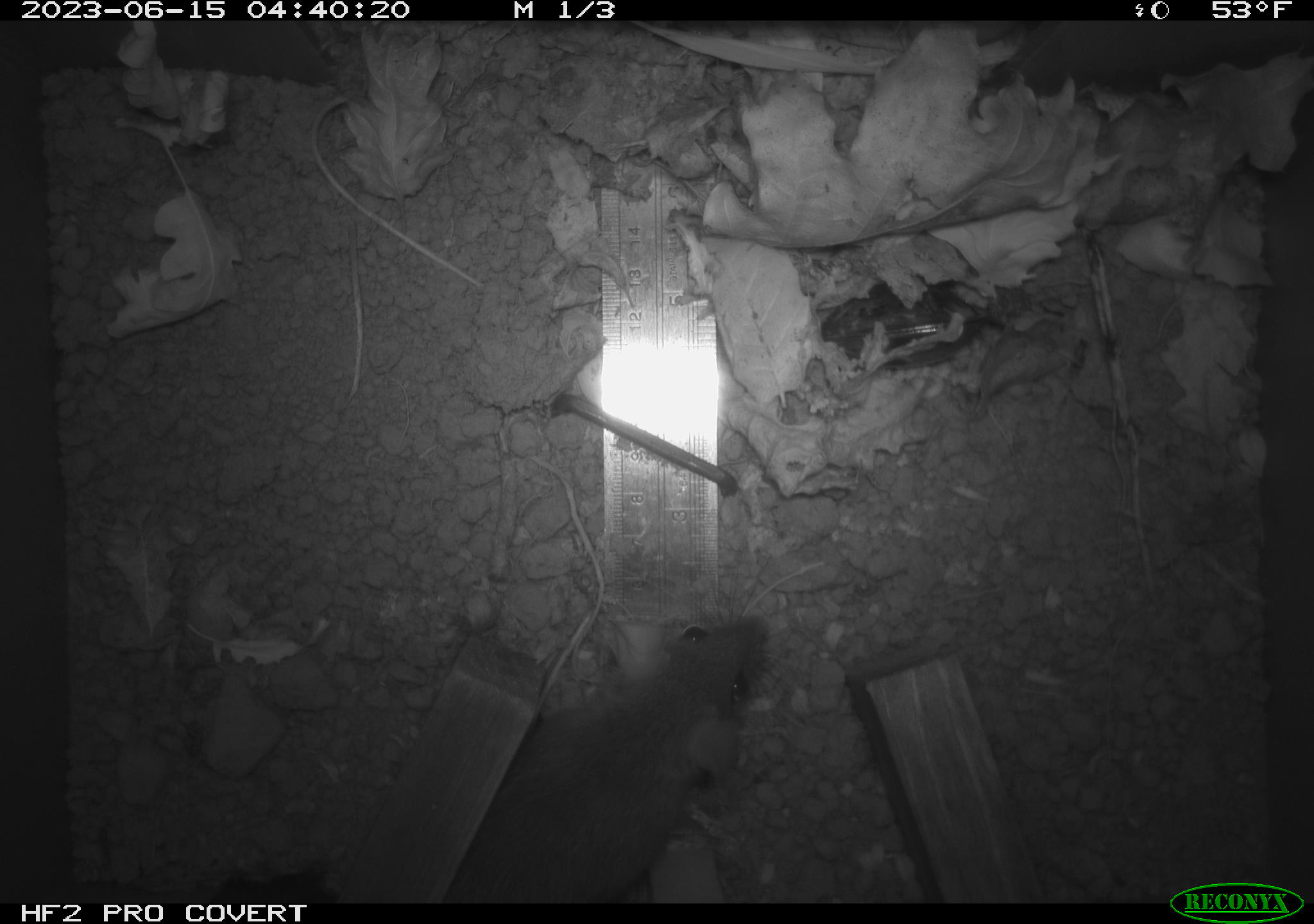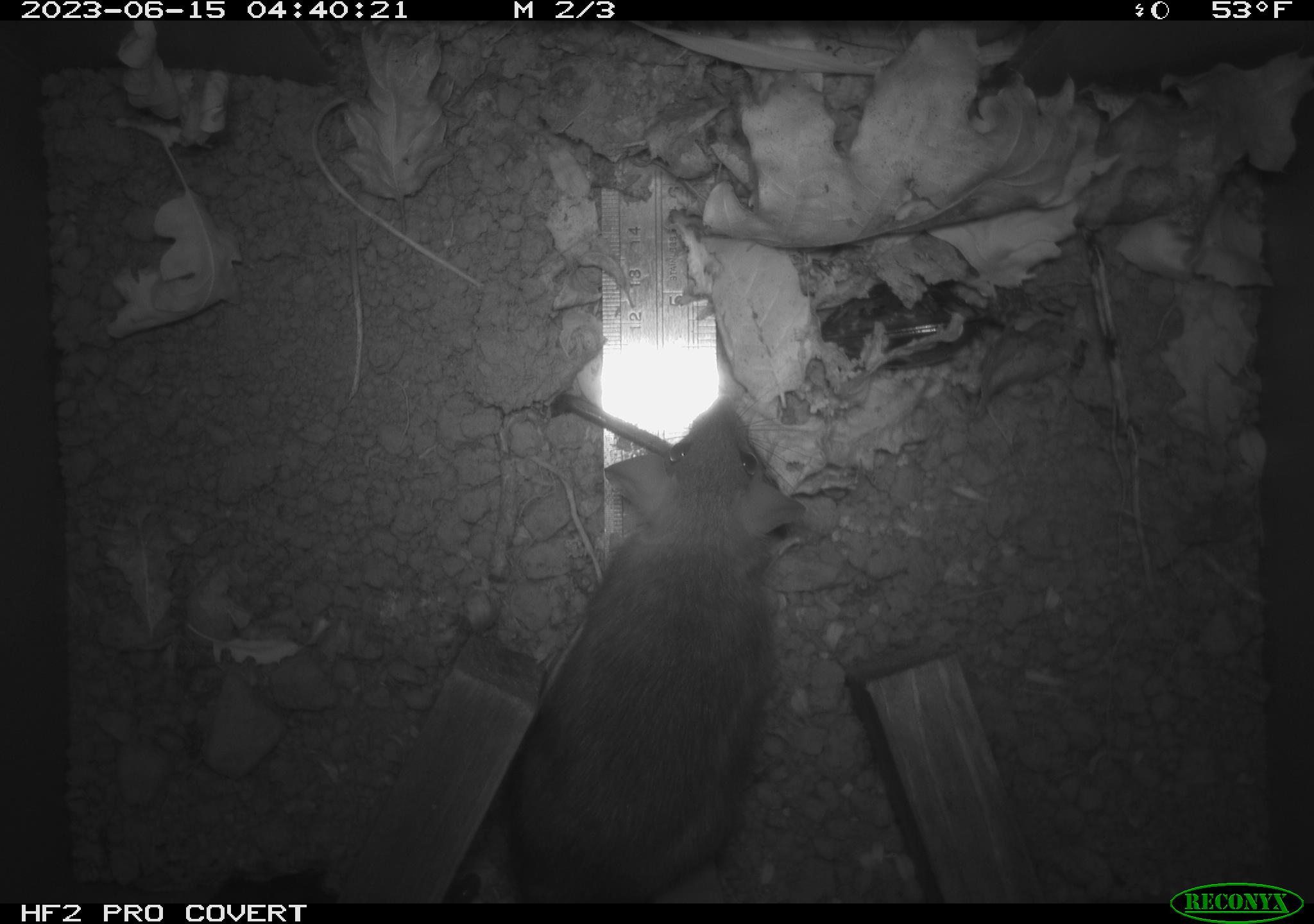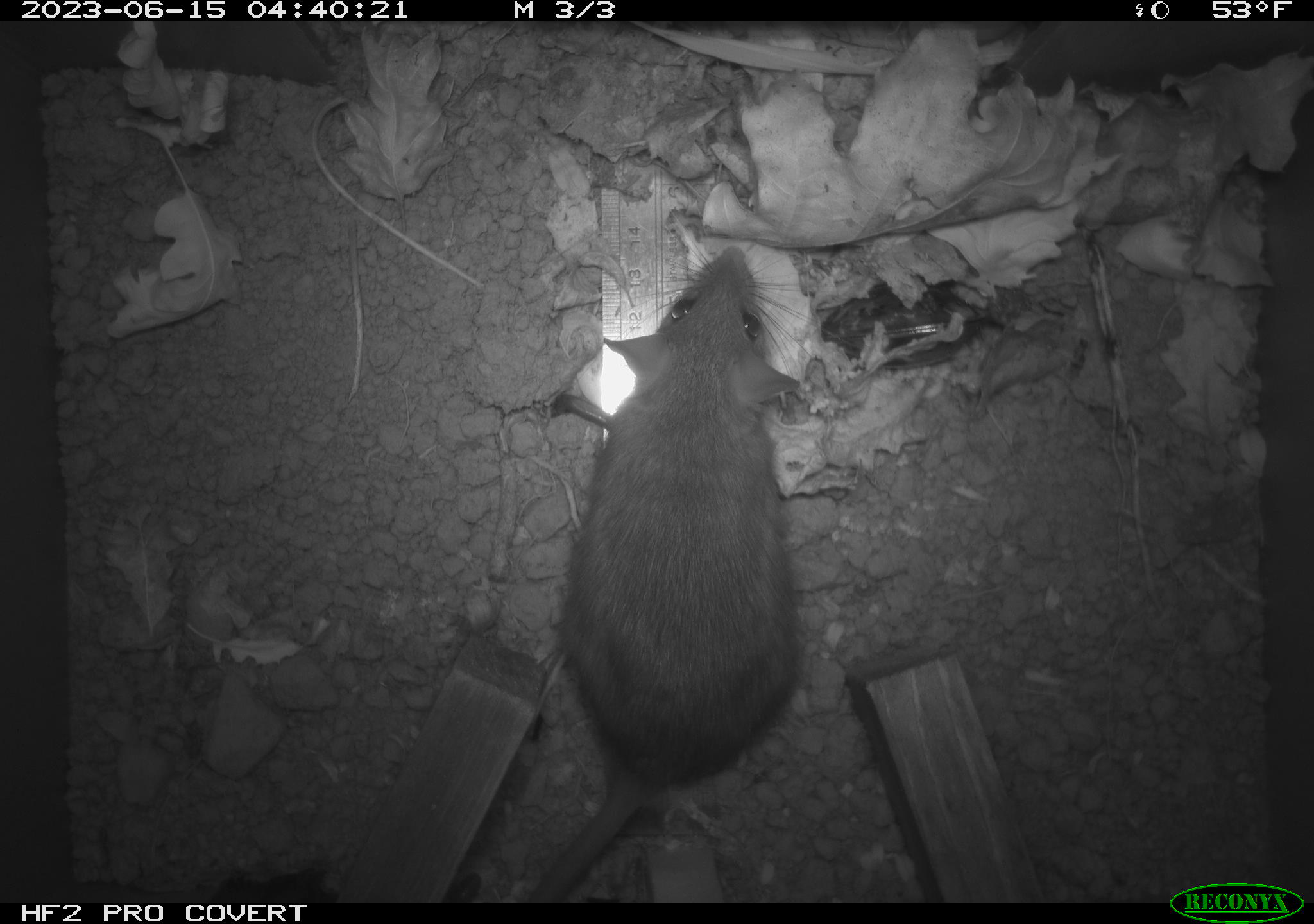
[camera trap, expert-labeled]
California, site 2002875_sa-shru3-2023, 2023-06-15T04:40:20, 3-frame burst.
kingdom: Animalia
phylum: Chordata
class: Mammalia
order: Rodentia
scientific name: Rodentia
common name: mouse species